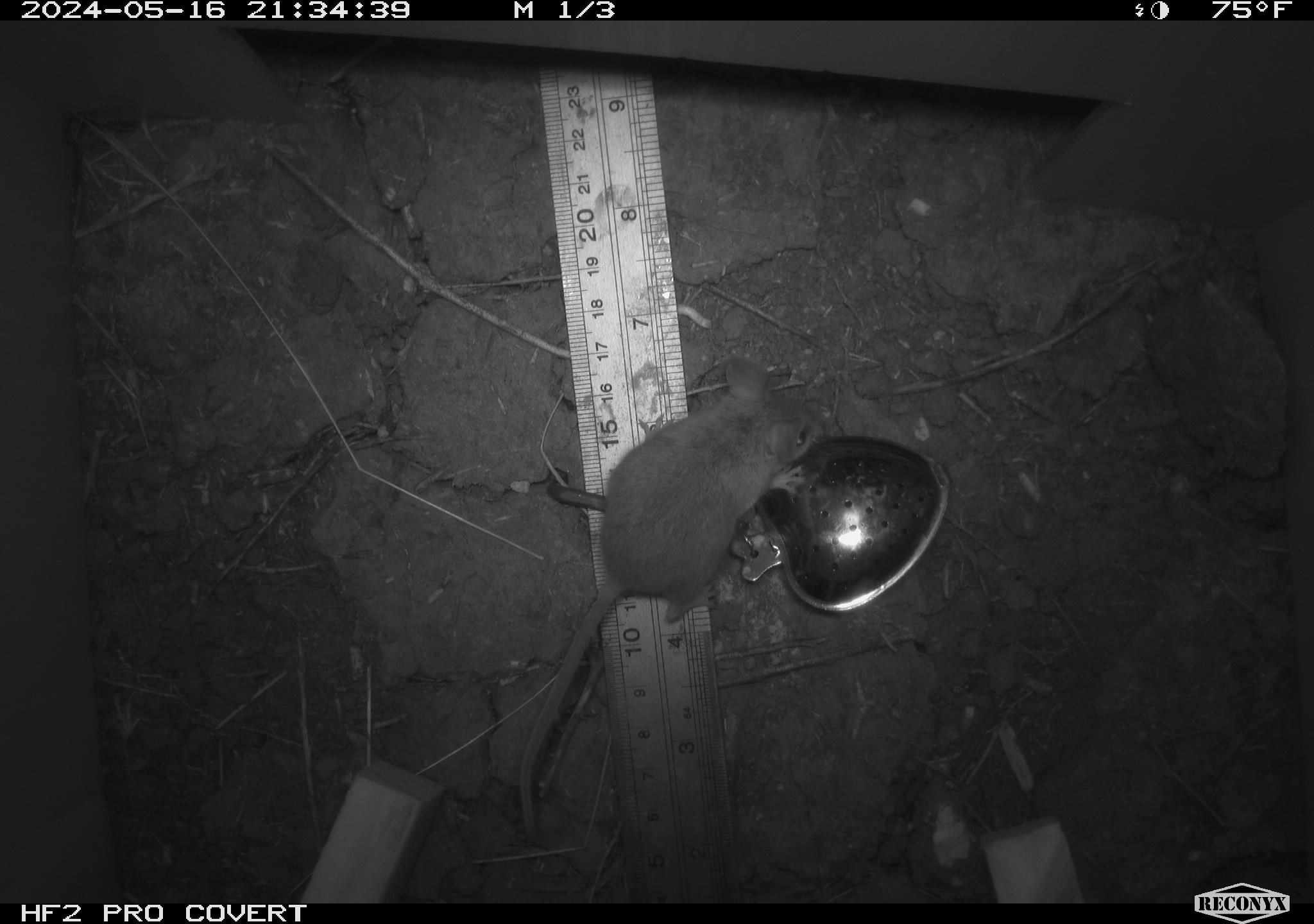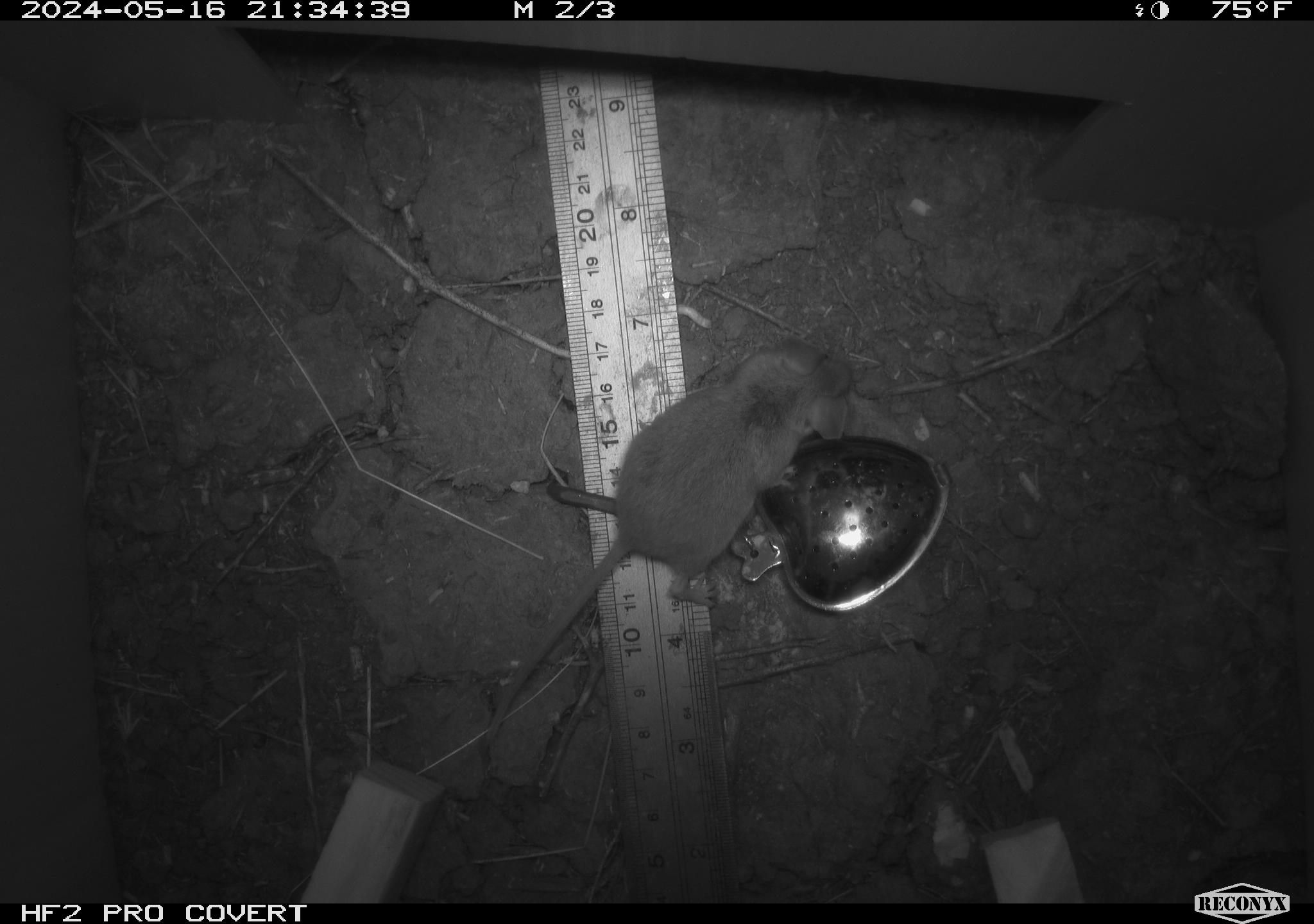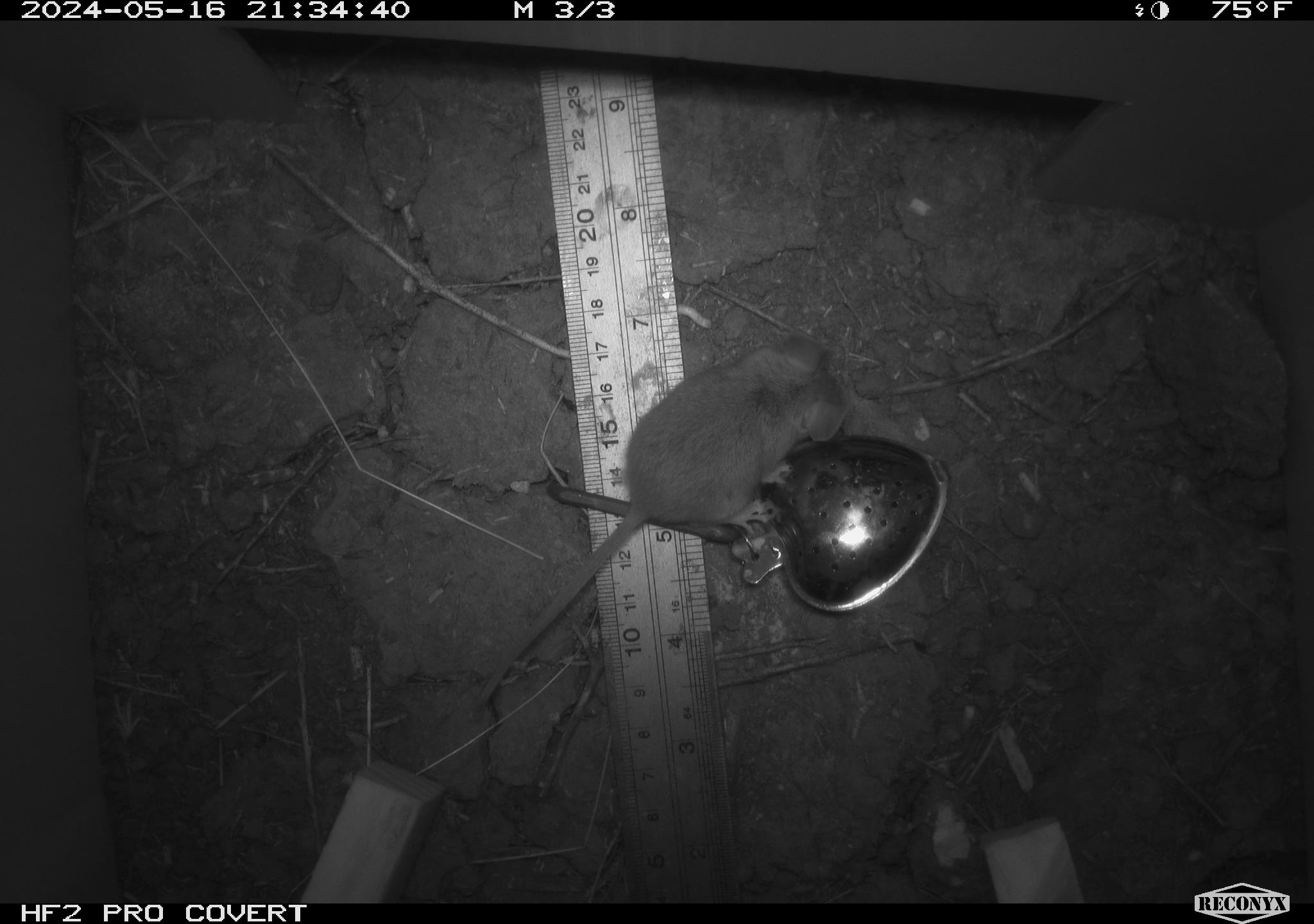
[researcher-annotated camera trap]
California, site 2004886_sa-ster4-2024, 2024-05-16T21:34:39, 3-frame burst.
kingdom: Animalia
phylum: Chordata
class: Mammalia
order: Rodentia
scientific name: Rodentia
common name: mouse species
Mouse species (Rodentia).